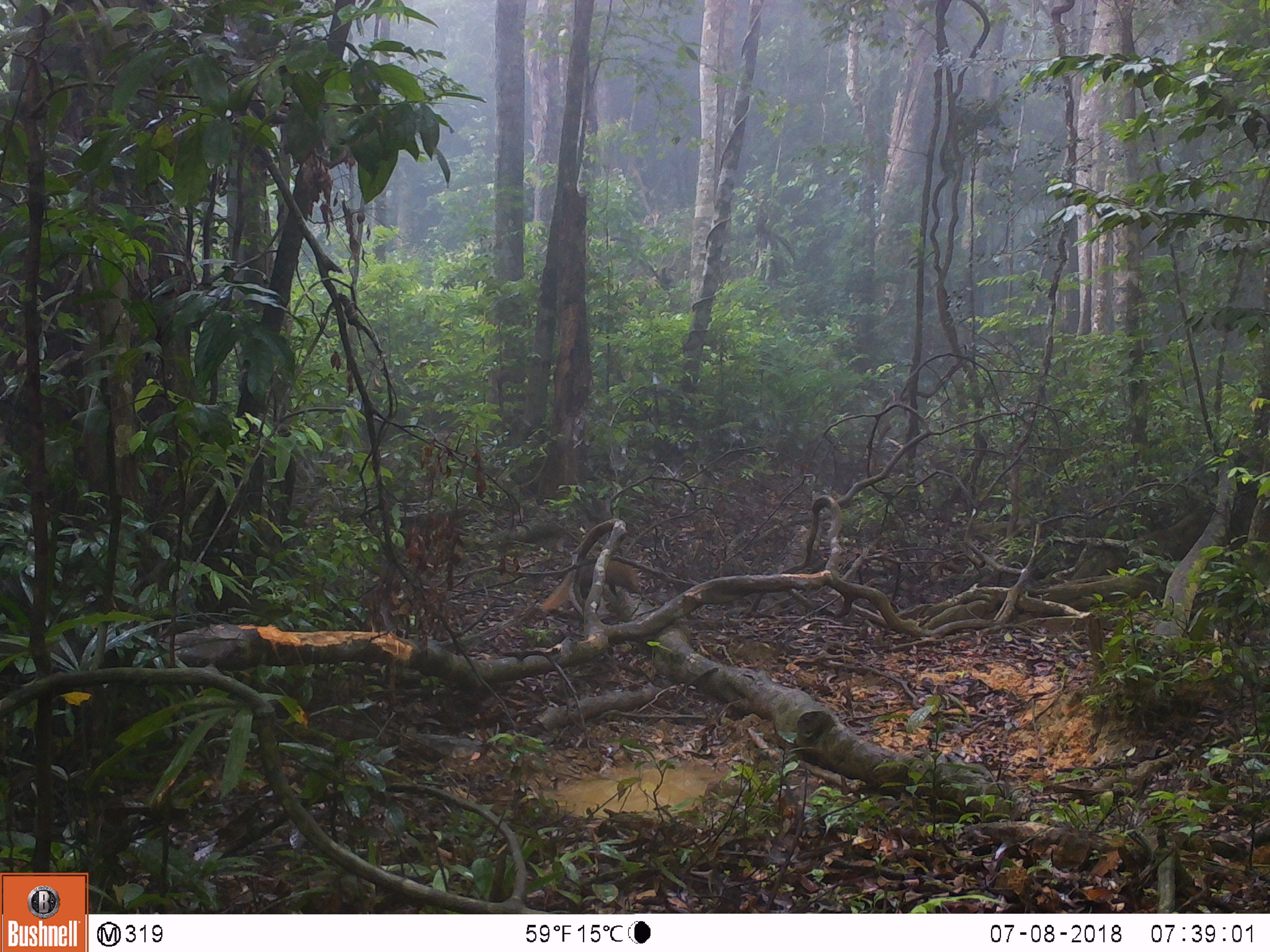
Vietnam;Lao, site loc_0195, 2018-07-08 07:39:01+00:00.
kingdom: Animalia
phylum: Chordata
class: Mammalia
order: Carnivora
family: Mustelidae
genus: Martes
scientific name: Martes flavigula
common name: yellow-throated marten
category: yellow throated marten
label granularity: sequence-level